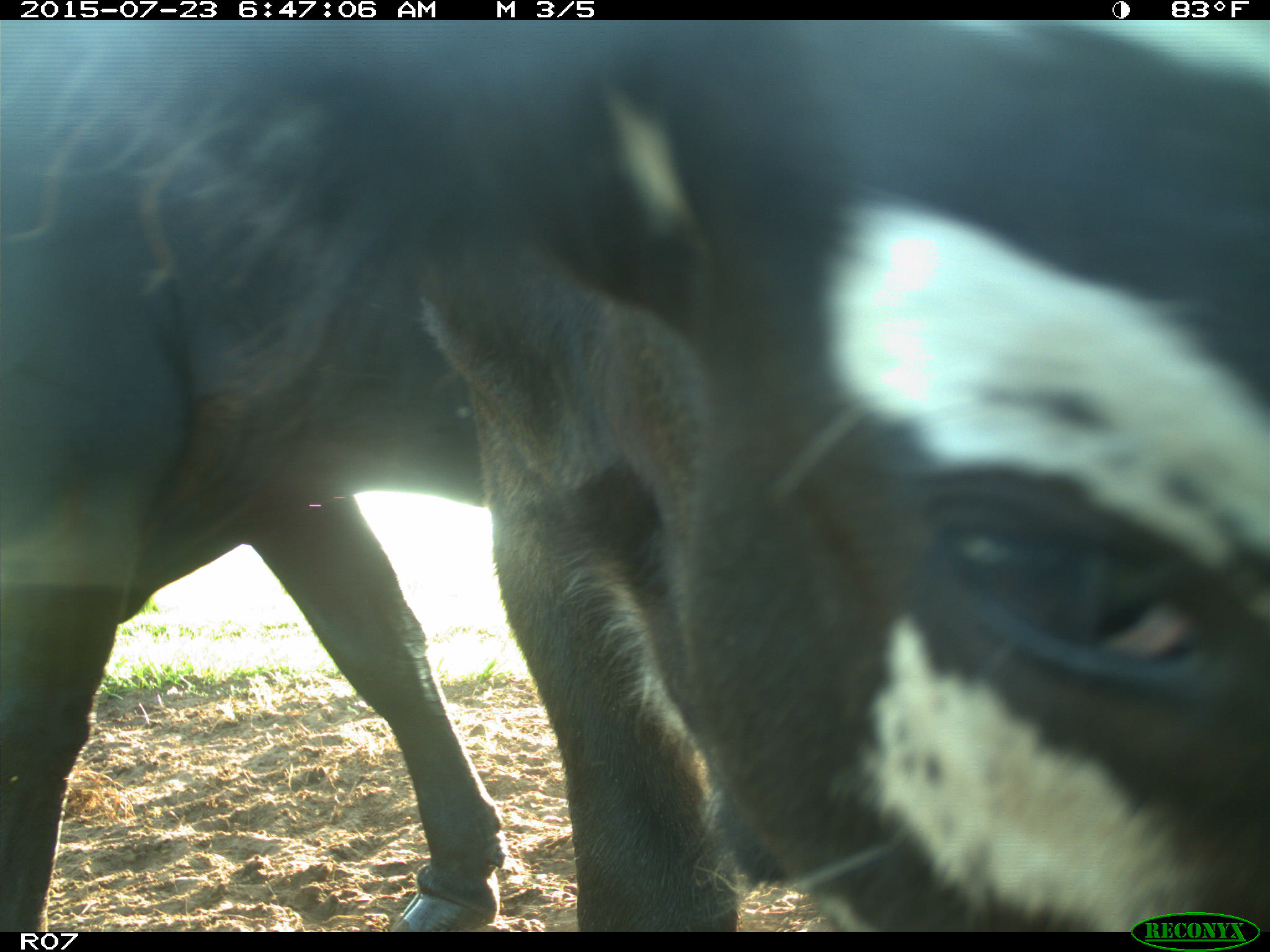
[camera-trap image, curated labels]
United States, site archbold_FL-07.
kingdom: Animalia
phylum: Chordata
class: Mammalia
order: Artiodactyla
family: Bovidae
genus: Bos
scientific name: Bos taurus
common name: domestic cow